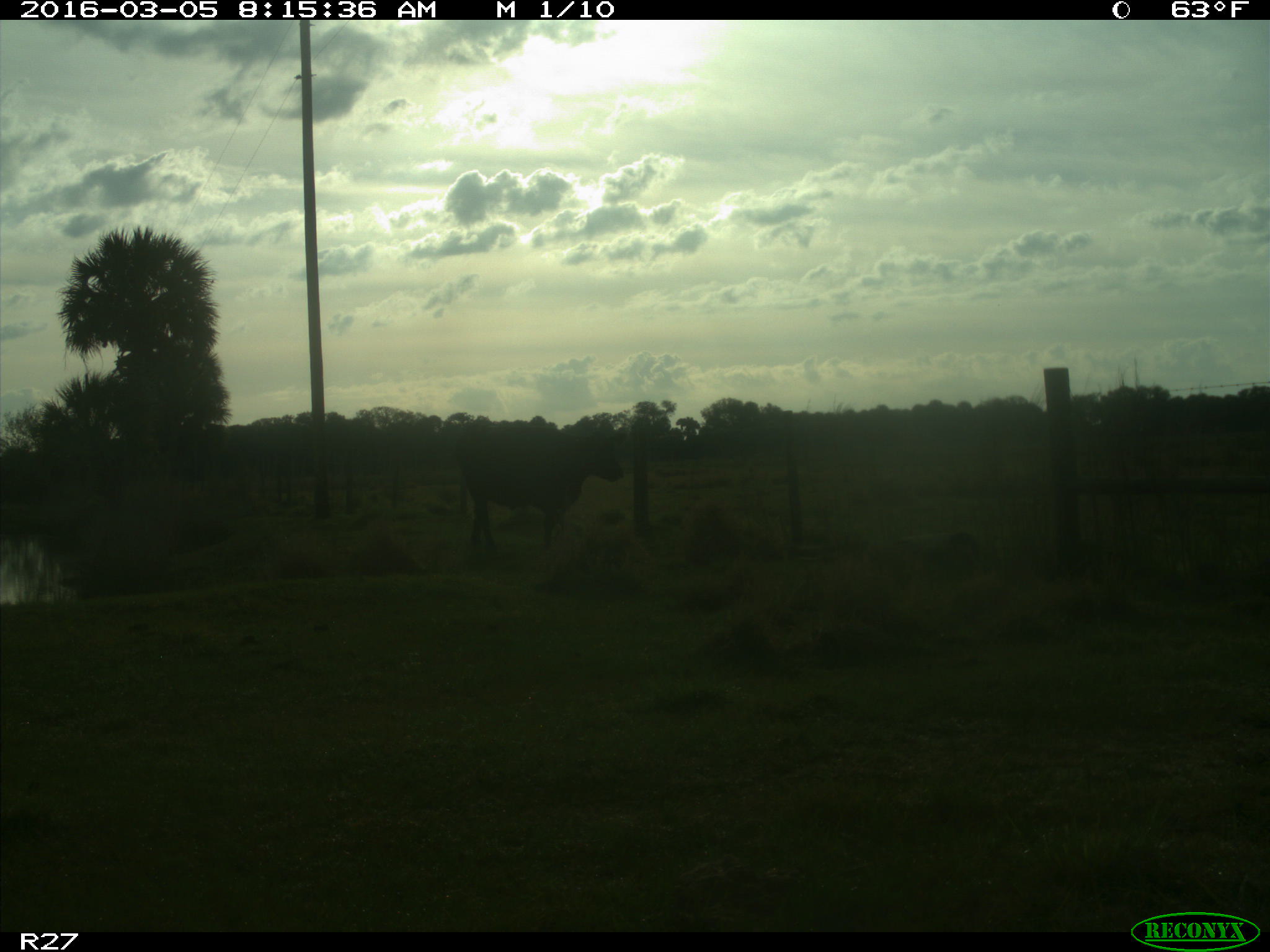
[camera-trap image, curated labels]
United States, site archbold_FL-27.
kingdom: Animalia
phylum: Chordata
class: Mammalia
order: Artiodactyla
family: Bovidae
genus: Bos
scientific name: Bos taurus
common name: domestic cow